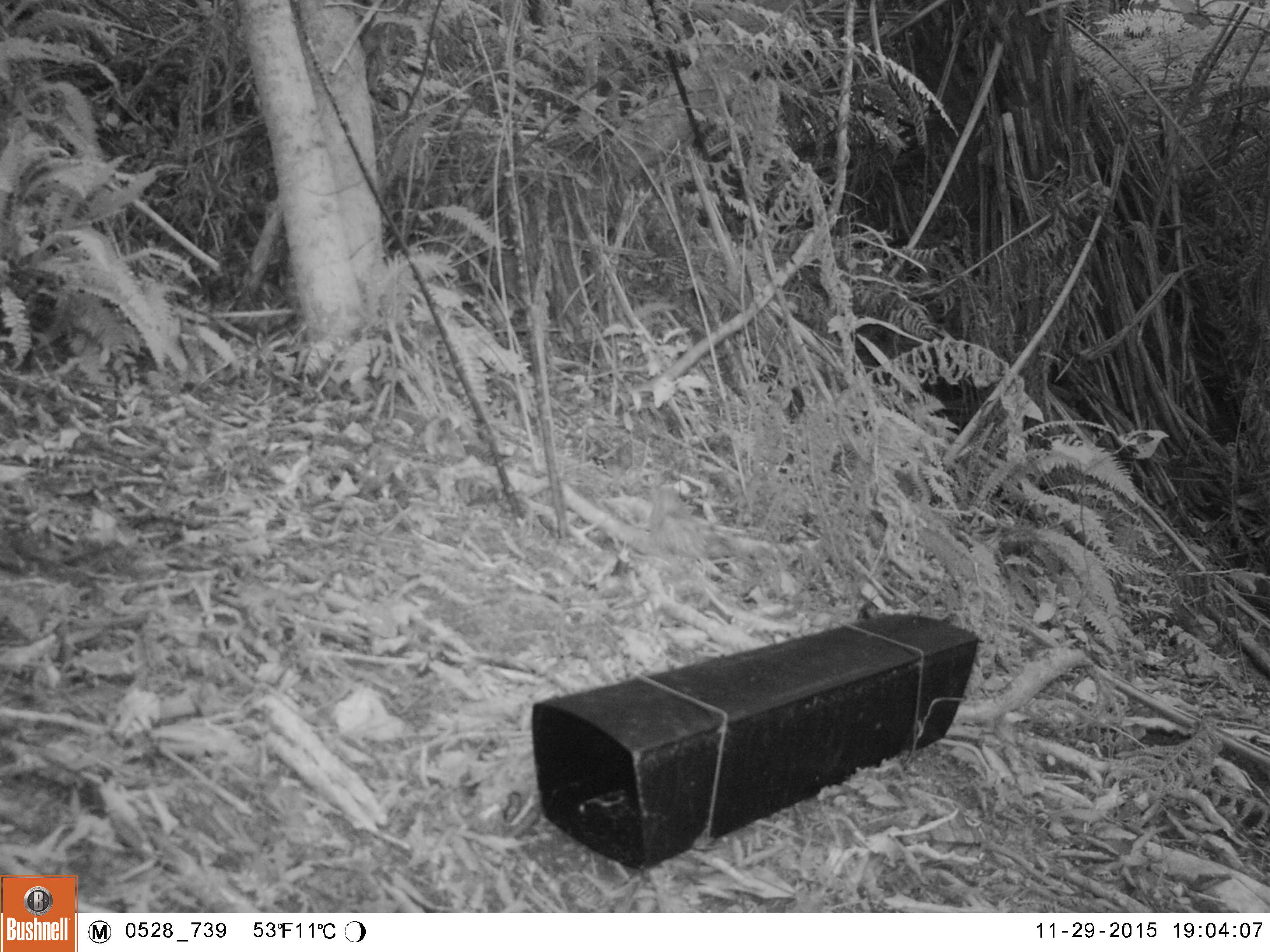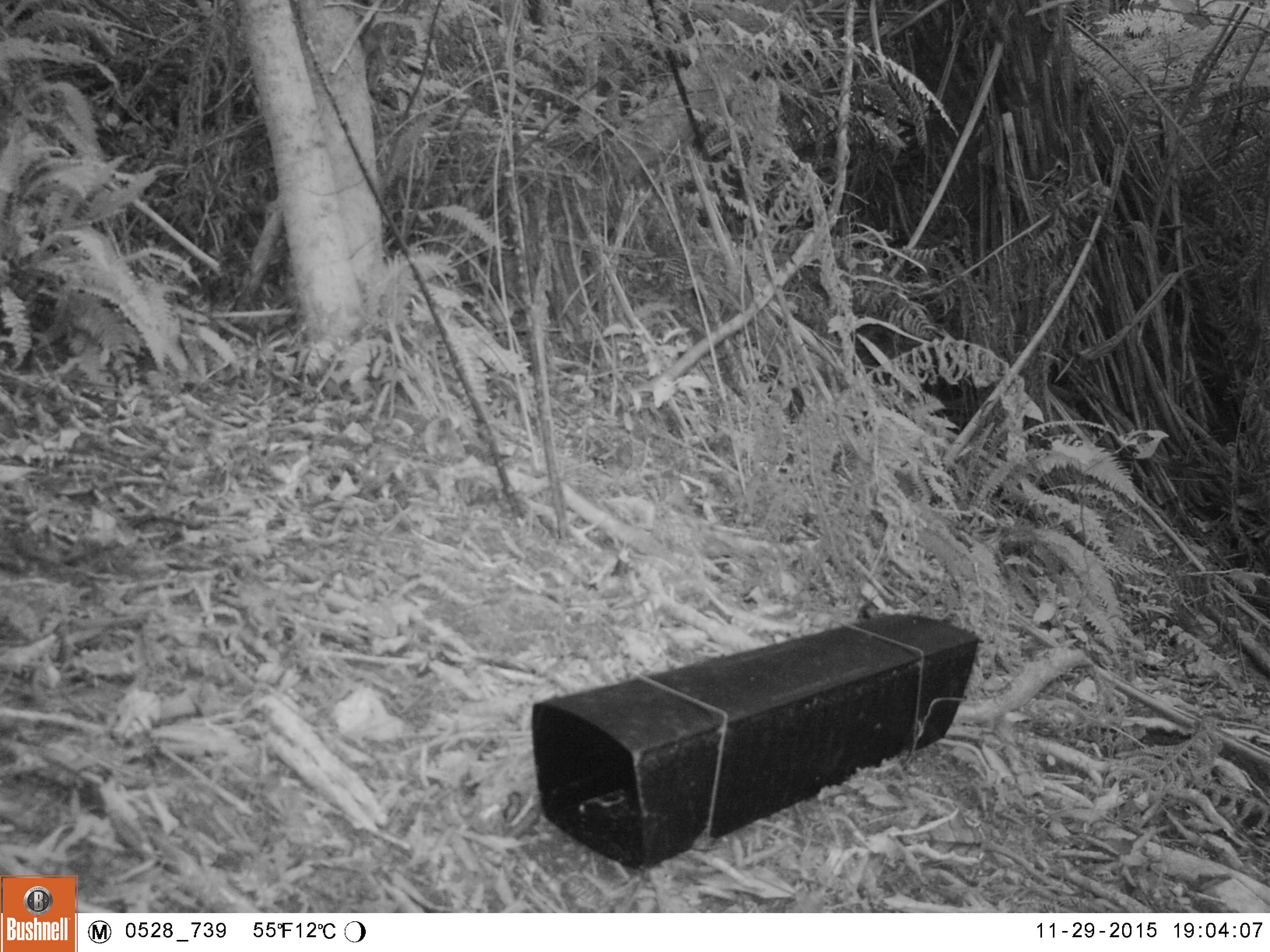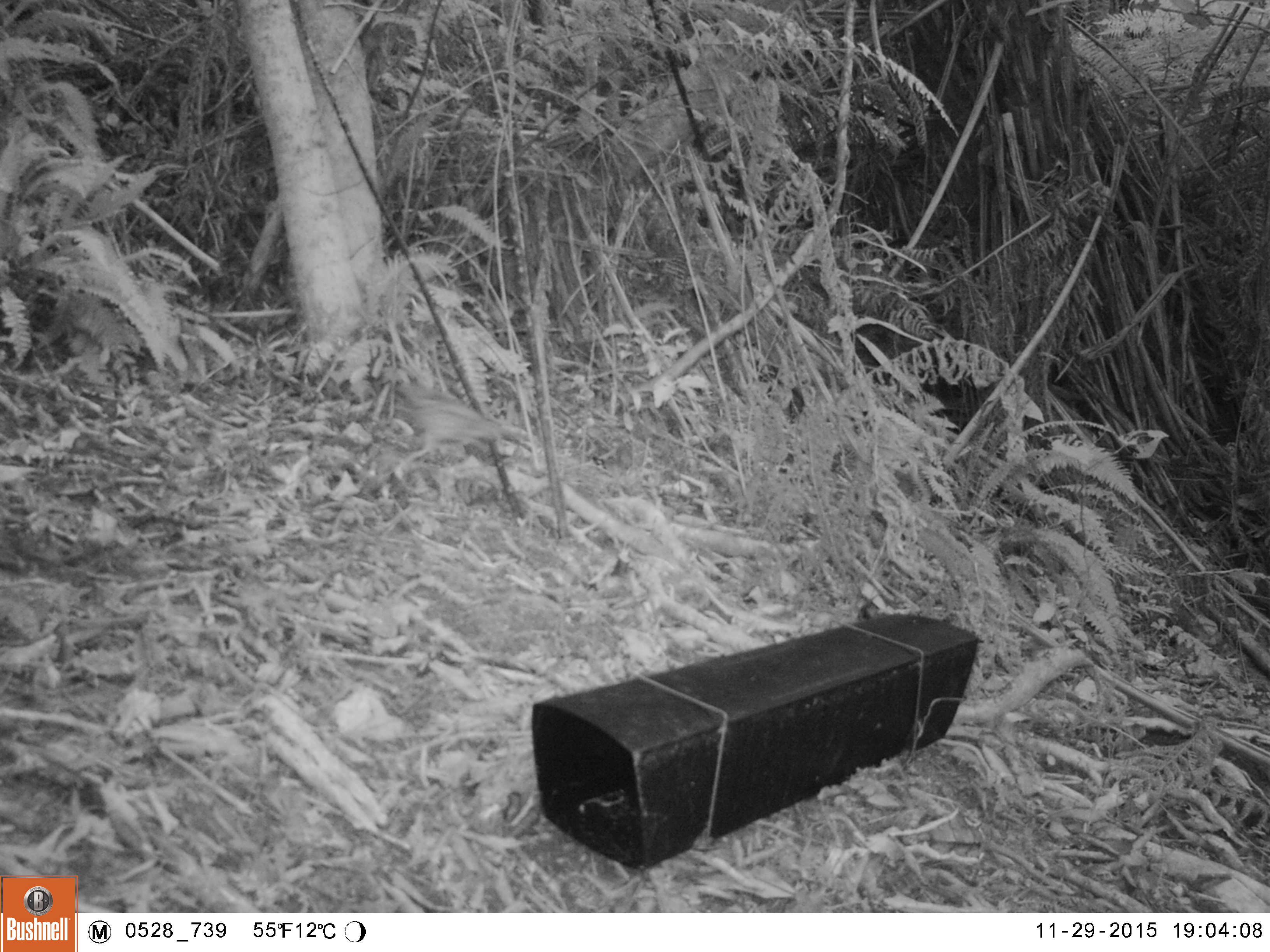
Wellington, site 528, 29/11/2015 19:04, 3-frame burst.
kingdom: Animalia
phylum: Chordata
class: Aves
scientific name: Aves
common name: bird